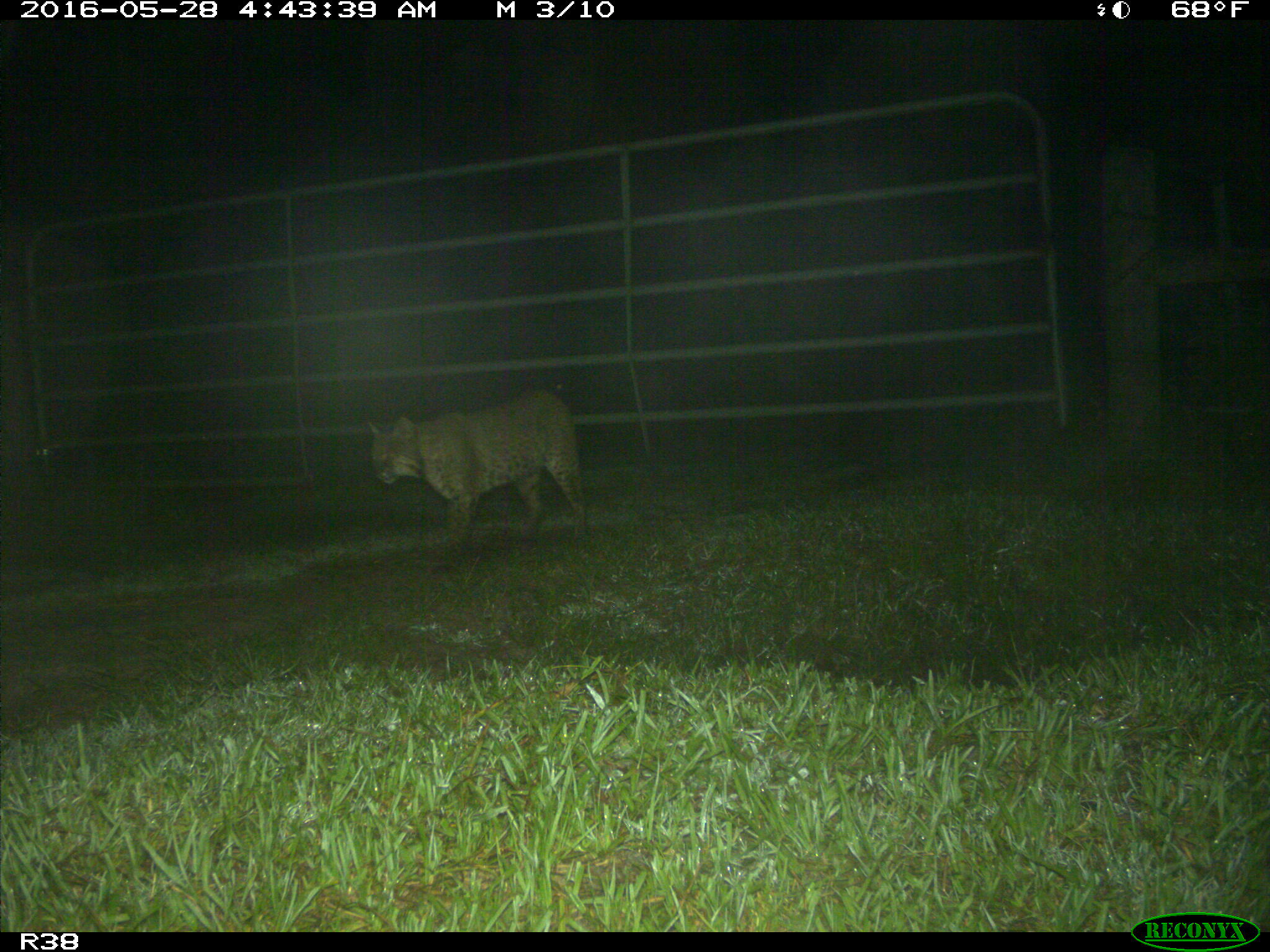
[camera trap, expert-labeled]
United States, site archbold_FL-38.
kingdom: Animalia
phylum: Chordata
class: Mammalia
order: Carnivora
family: Felidae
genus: Lynx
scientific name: Lynx rufus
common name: bobcat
Lynx rufus (bobcat).